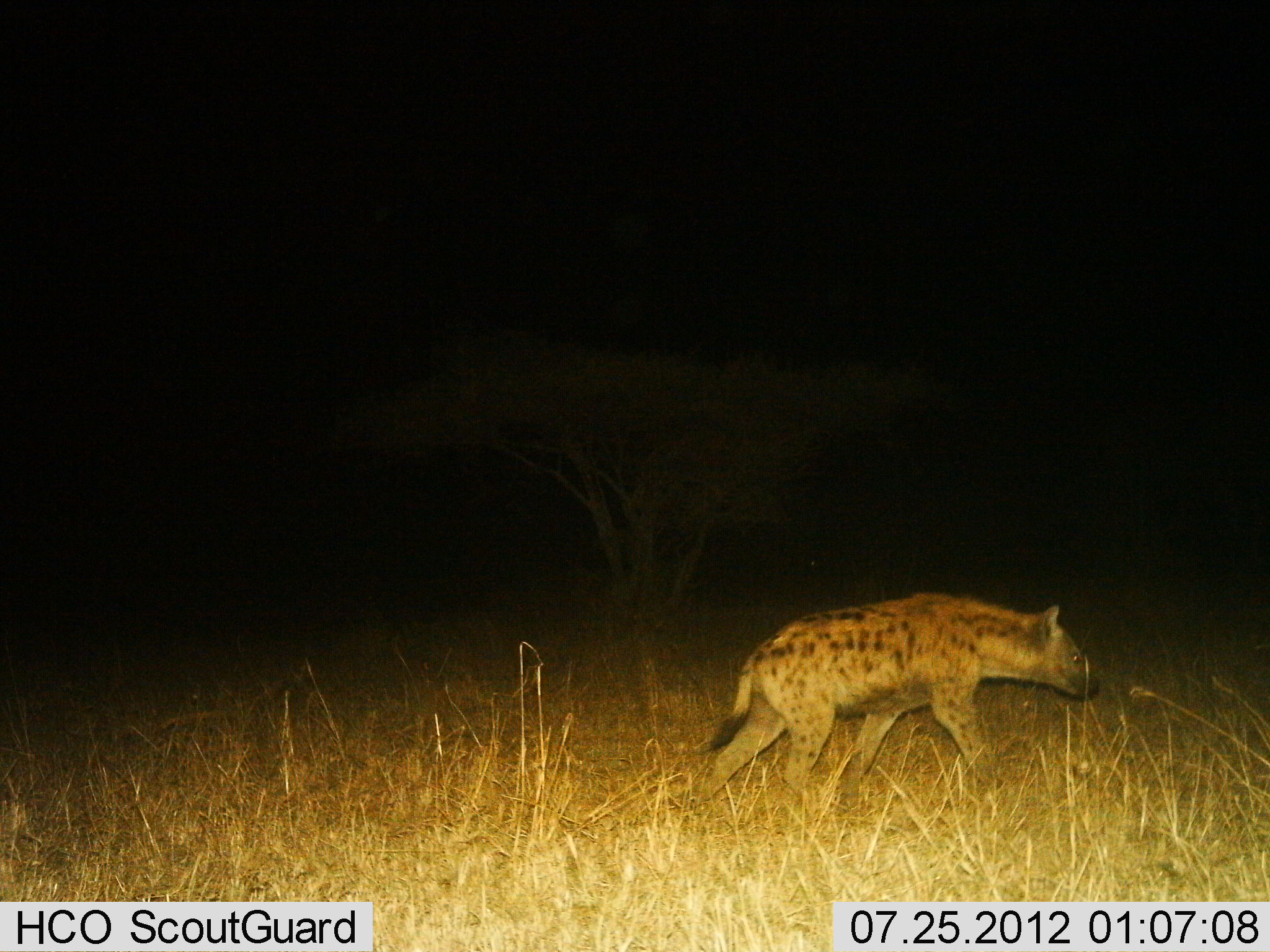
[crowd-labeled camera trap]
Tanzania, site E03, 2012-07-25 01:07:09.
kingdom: Animalia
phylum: Chordata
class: Mammalia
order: Carnivora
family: Hyaenidae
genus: Crocuta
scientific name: Crocuta crocuta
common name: spotted hyena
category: hyenaspotted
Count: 1.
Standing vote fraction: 0%.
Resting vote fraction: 0%.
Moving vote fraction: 100%.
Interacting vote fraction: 0%.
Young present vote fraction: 0%.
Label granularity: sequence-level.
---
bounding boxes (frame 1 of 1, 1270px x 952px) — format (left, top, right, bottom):
animal: (688, 591, 1100, 809)